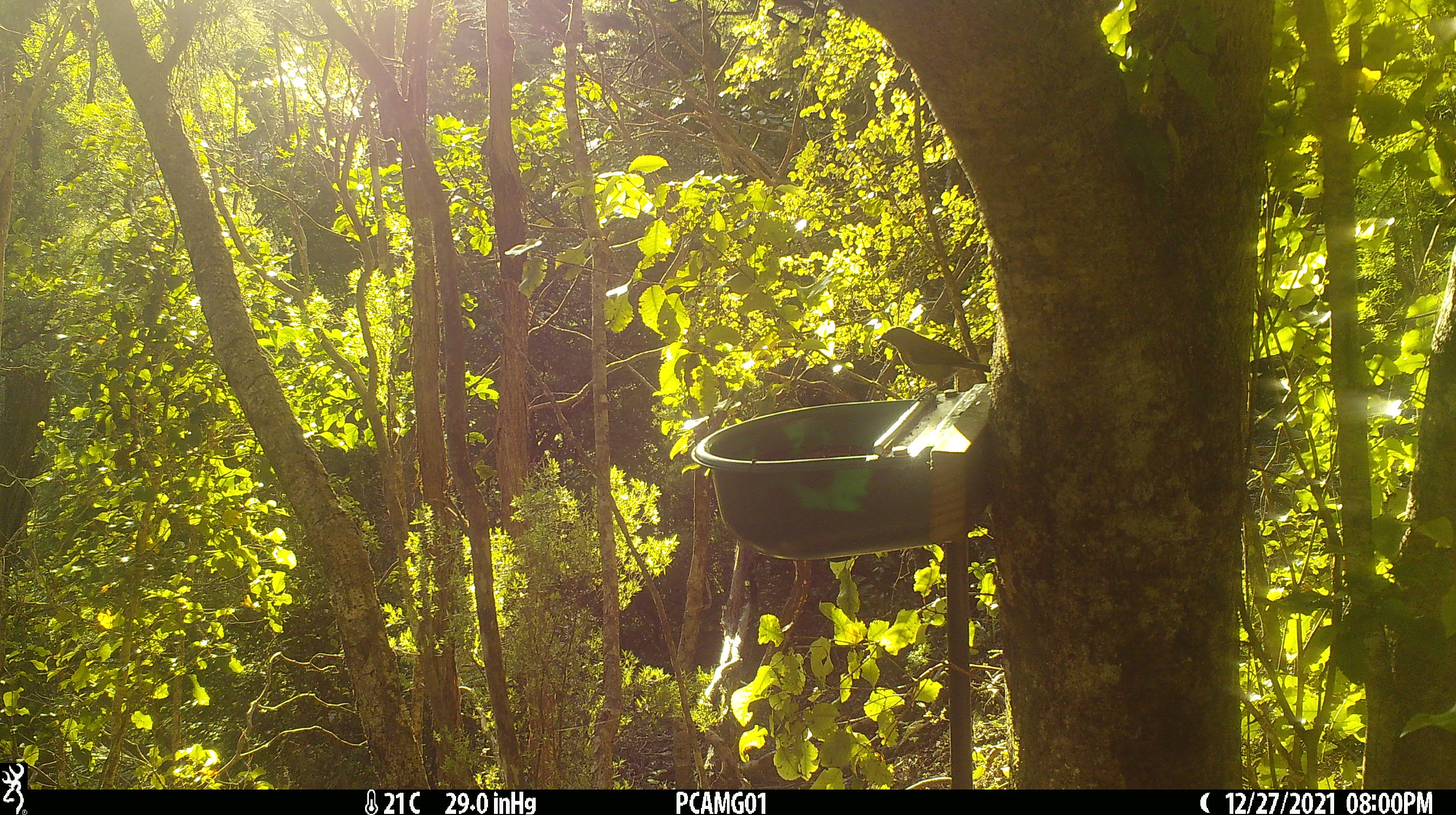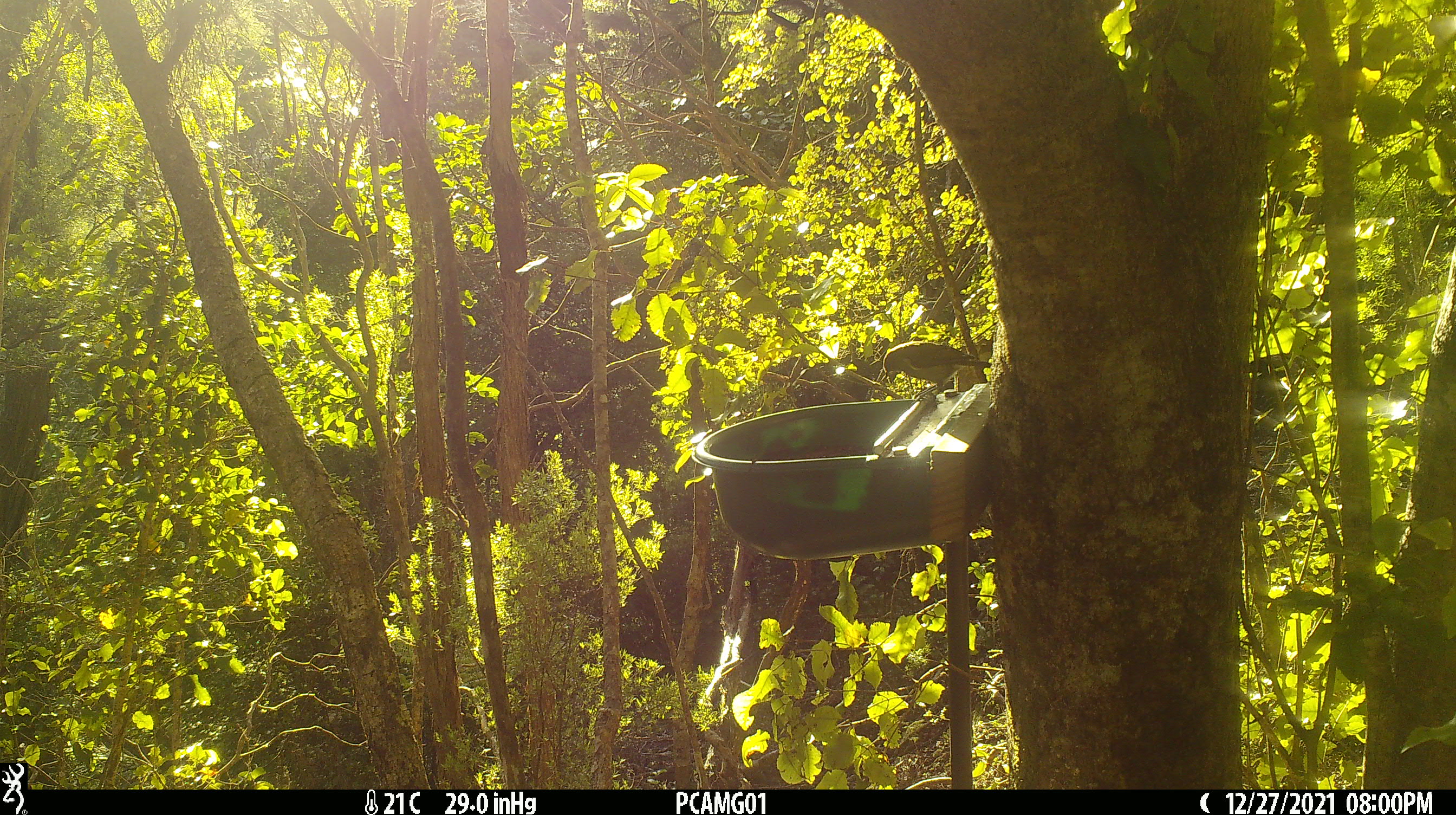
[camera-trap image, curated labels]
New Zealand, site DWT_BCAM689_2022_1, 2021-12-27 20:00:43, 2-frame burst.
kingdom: Animalia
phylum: Chordata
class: Aves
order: Passeriformes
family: Meliphagidae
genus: Anthornis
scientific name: Anthornis melanura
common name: new zealand bellbird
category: bellbird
Bellbird (new zealand bellbird) (Anthornis melanura).